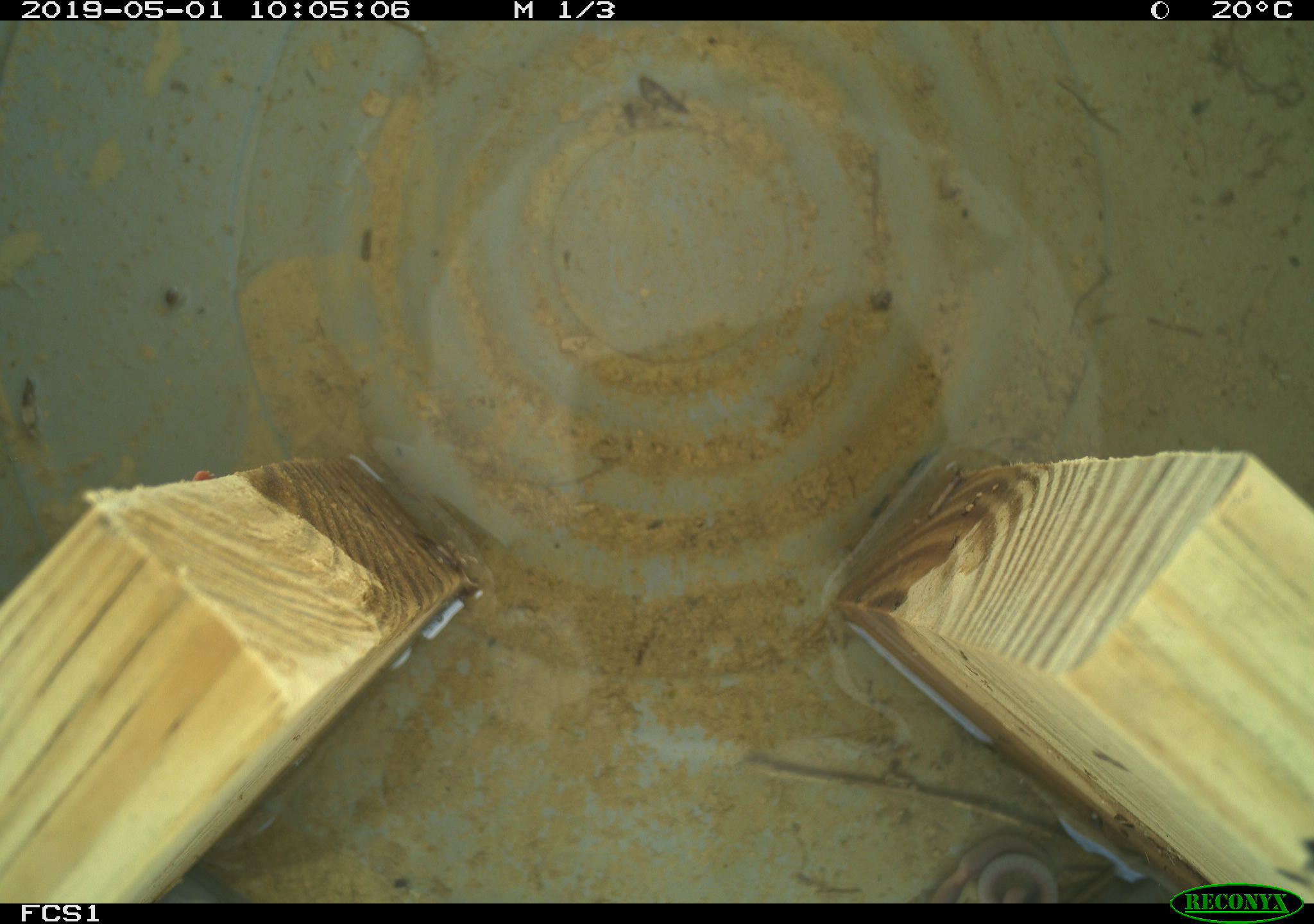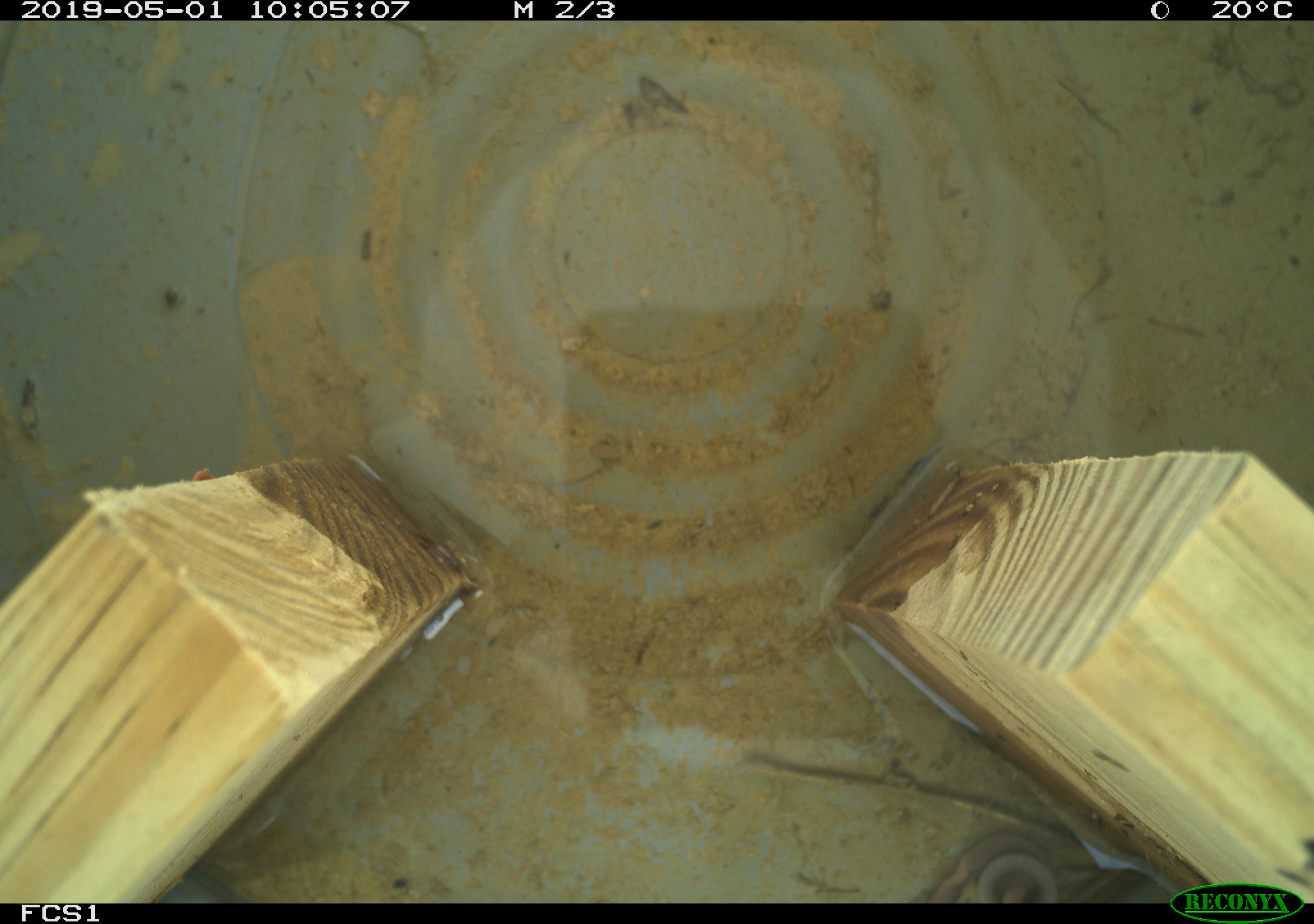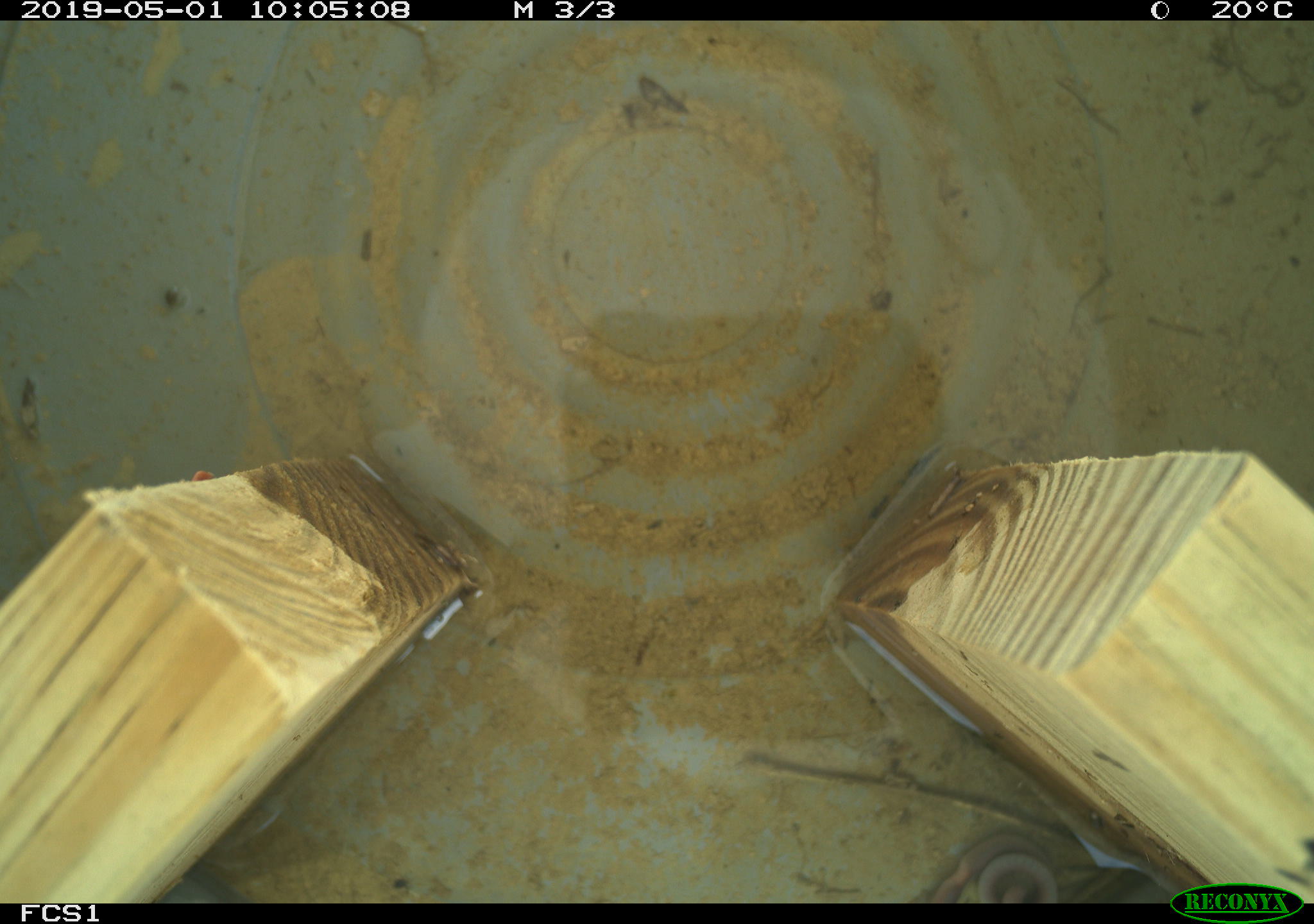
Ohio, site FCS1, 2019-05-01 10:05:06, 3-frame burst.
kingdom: Animalia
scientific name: Animalia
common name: animal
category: invertebrate